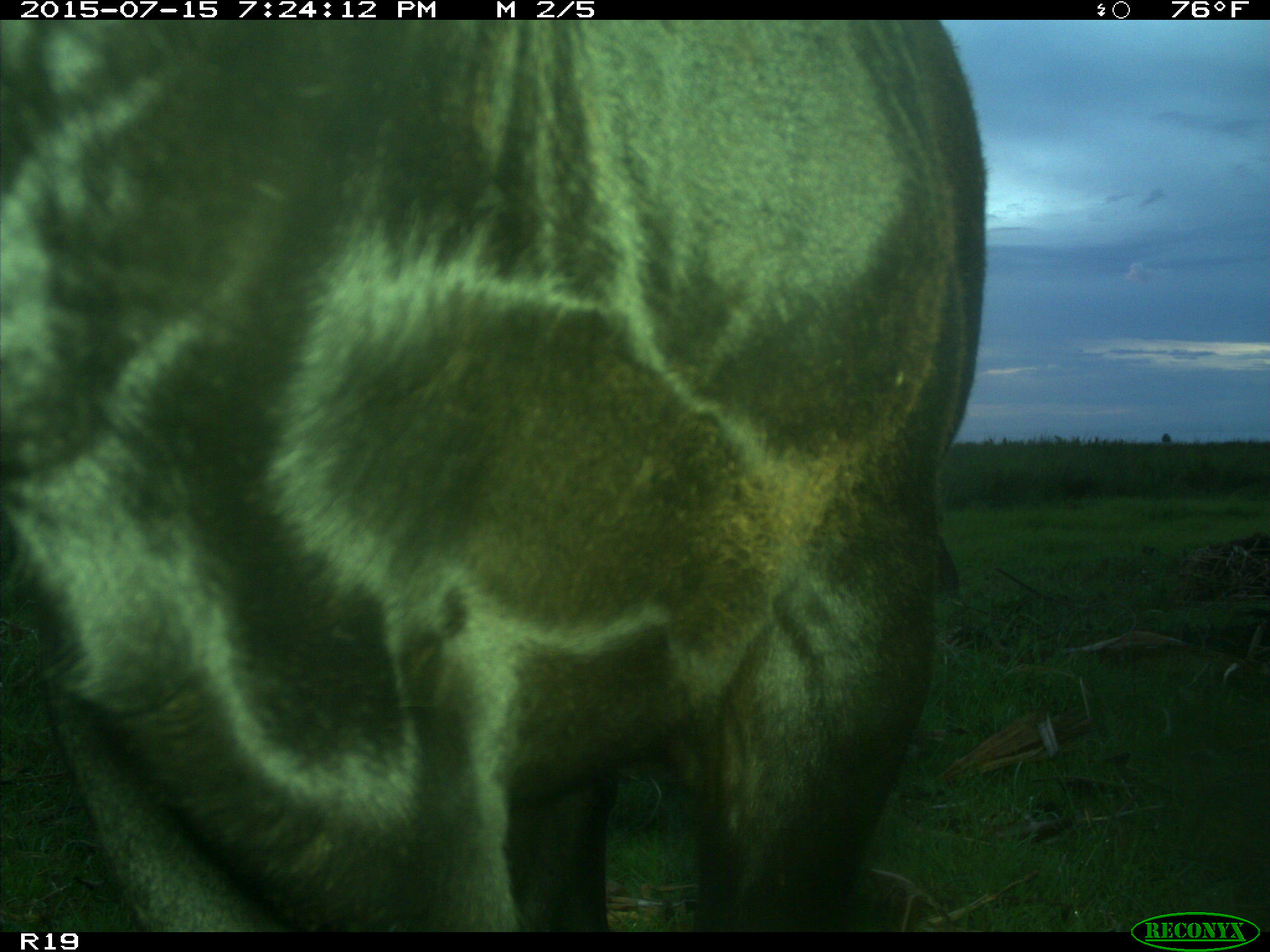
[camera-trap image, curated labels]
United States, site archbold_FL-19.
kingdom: Animalia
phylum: Chordata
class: Mammalia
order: Artiodactyla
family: Bovidae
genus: Bos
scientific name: Bos taurus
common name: domestic cow